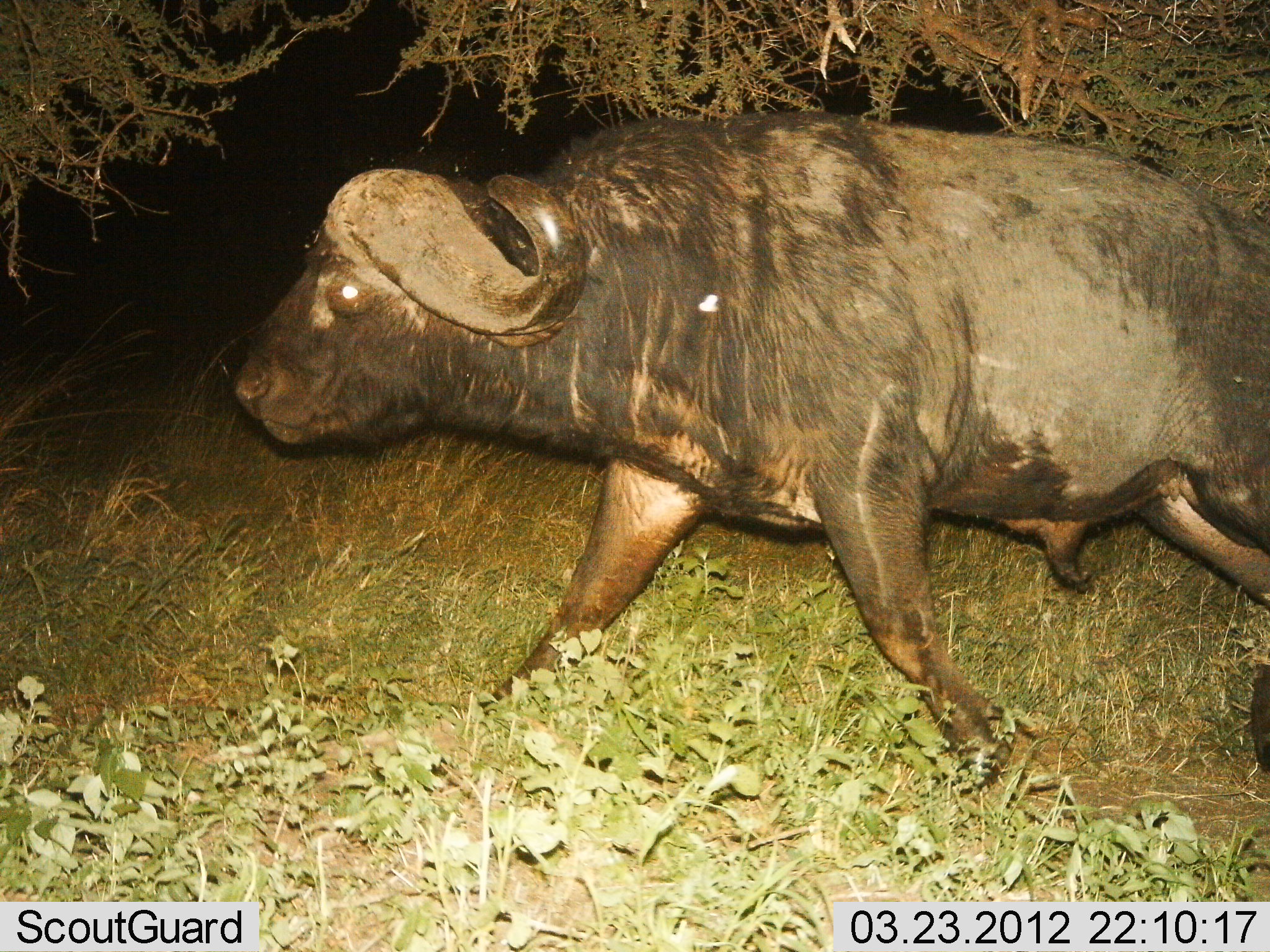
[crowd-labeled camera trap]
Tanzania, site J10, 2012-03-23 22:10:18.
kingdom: Animalia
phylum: Chordata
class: Mammalia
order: Artiodactyla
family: Bovidae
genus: Syncerus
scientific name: Syncerus caffer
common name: cape buffalo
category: buffalo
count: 1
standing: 0%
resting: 0%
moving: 100%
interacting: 0%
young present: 0%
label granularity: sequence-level